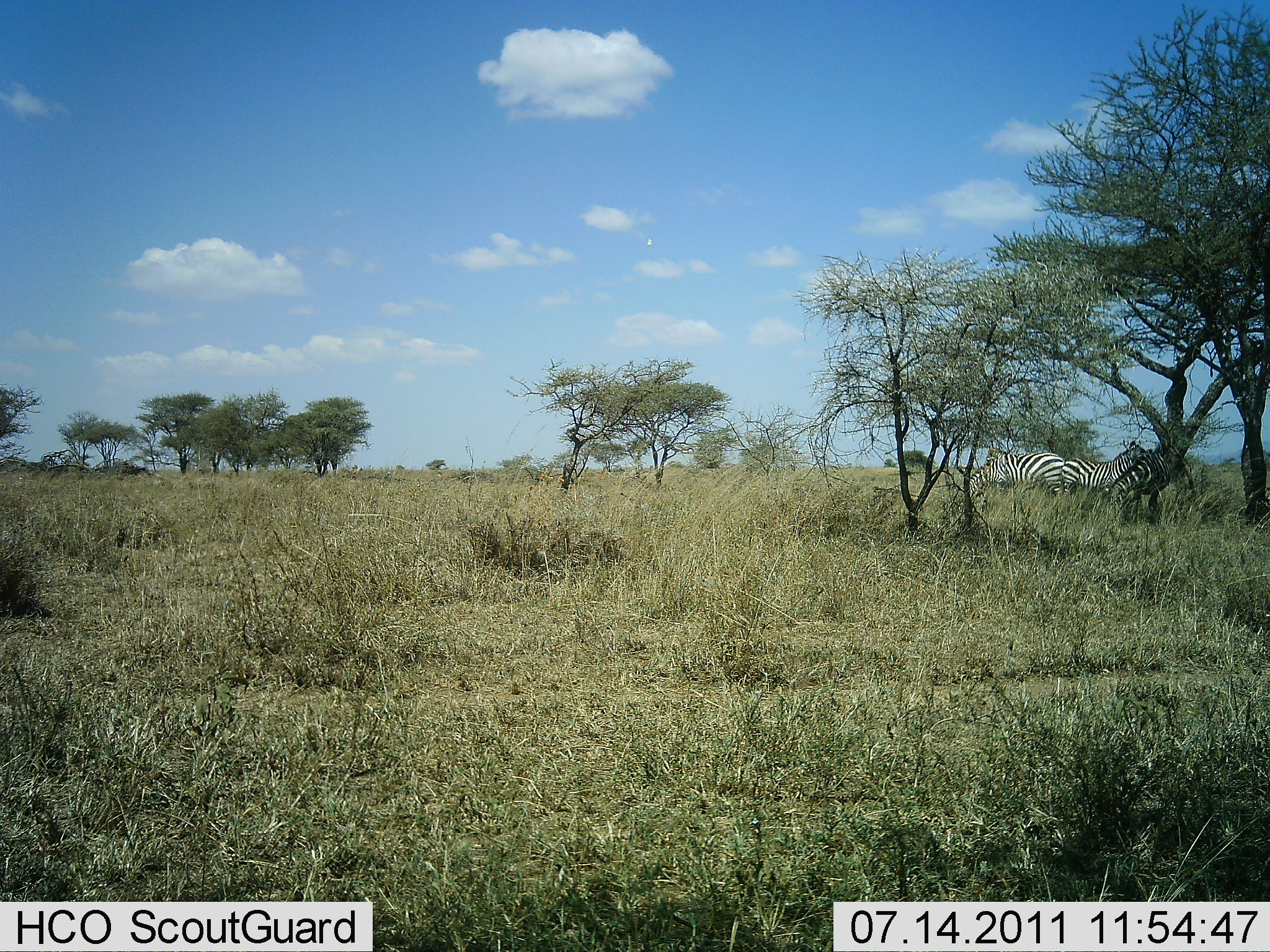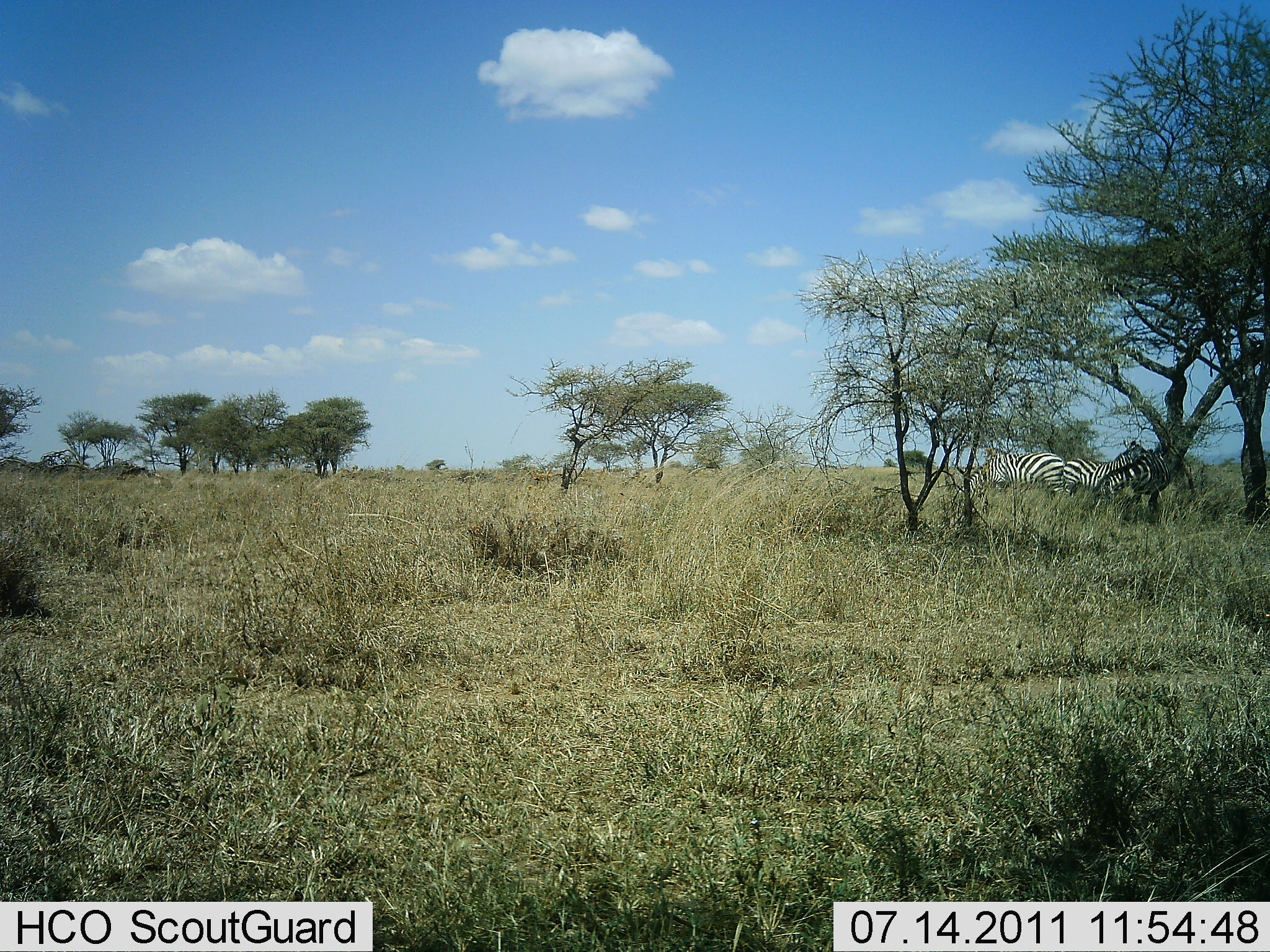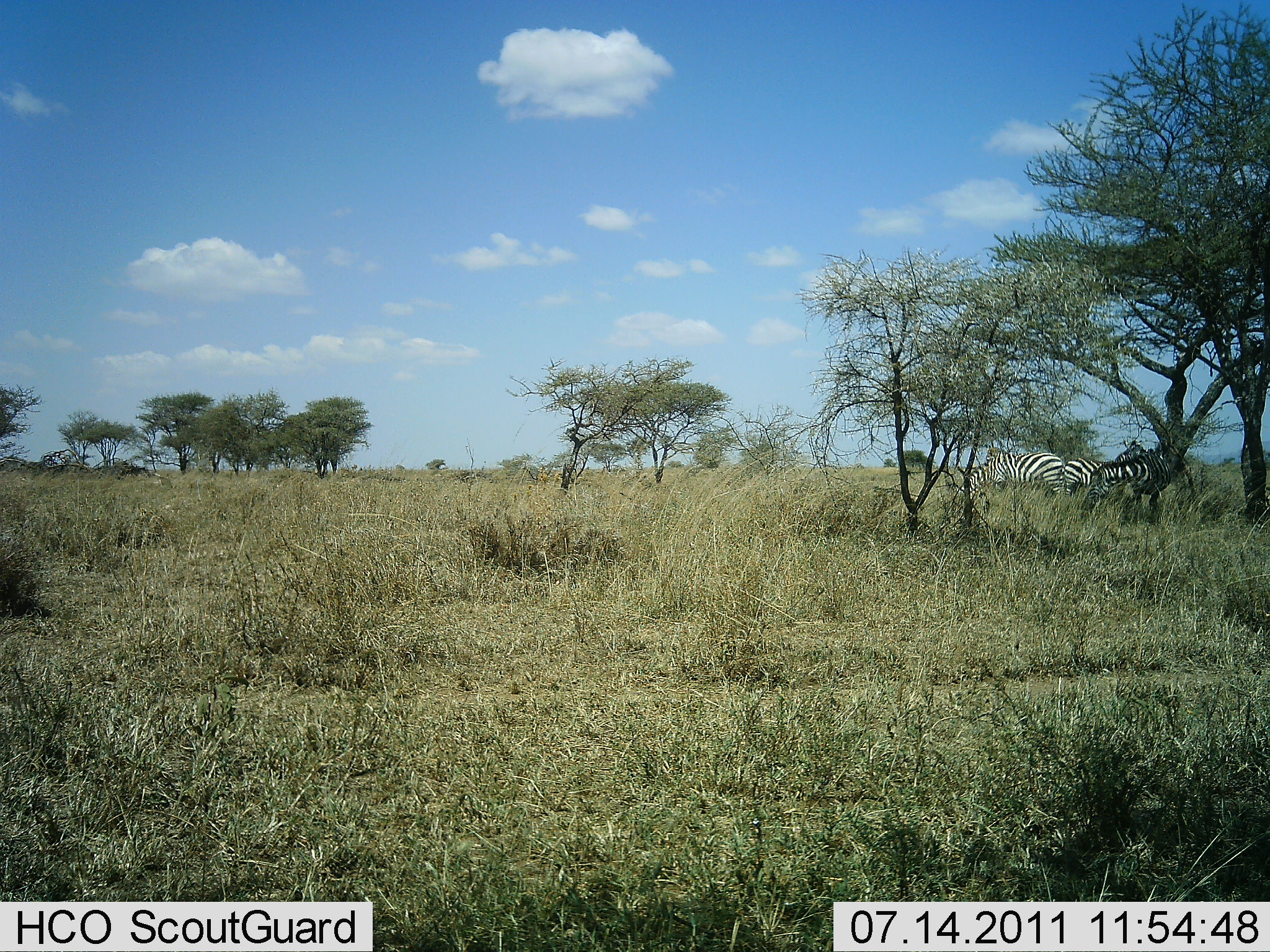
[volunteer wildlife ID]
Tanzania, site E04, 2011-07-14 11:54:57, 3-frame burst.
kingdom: Animalia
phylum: Chordata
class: Mammalia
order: Perissodactyla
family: Equidae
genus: Equus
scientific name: Equus quagga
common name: plains zebra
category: zebra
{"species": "zebra (plains zebra) (Equus quagga)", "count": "3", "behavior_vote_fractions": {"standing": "75%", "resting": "8%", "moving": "0%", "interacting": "8%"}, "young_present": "0%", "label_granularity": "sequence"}